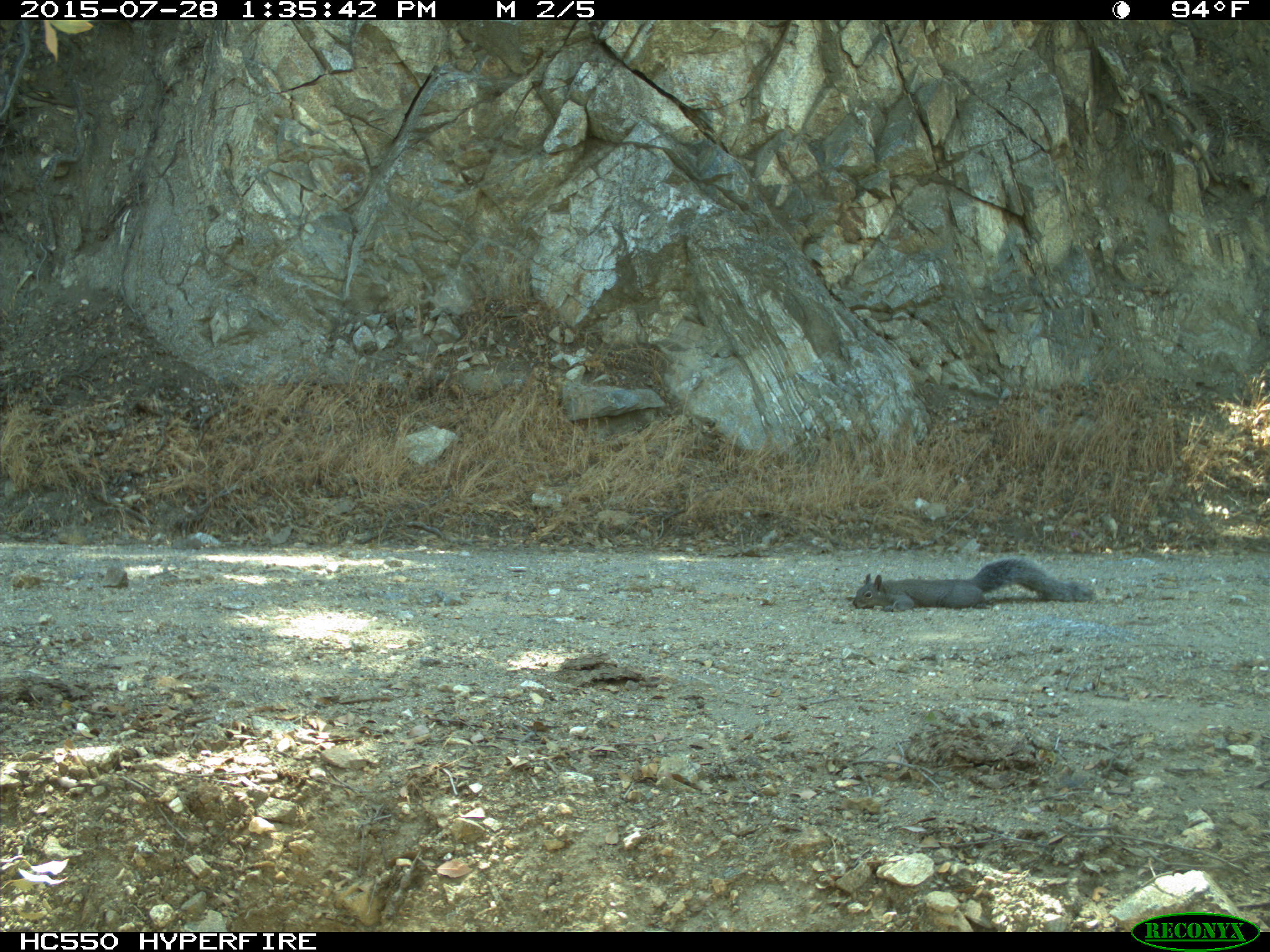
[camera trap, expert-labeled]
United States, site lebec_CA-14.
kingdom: Animalia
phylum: Chordata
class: Mammalia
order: Rodentia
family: Sciuridae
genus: Sciurus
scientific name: Sciurus carolinensis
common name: eastern gray squirrel